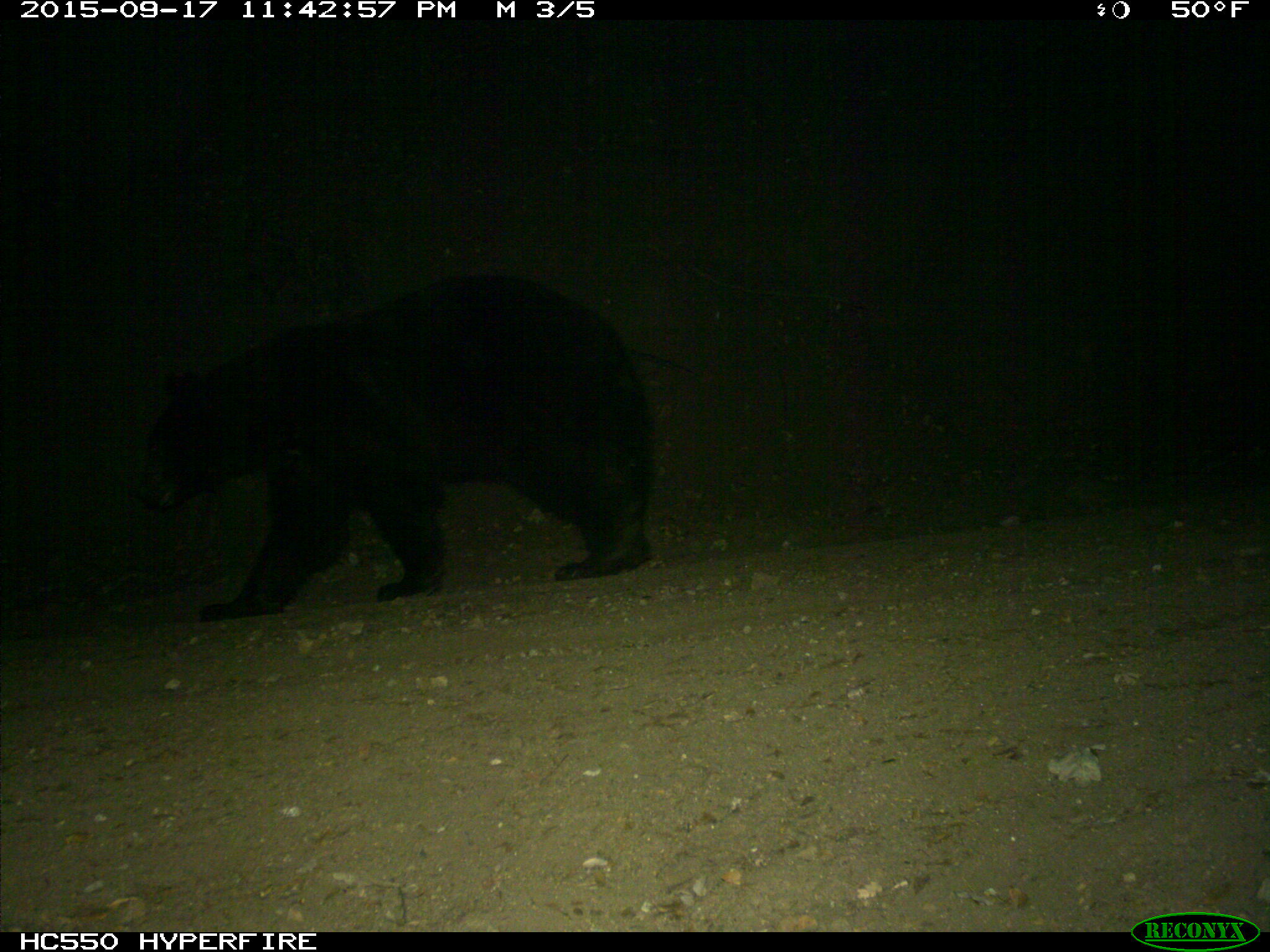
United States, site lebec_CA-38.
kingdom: Animalia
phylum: Chordata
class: Mammalia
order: Carnivora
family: Ursidae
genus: Ursus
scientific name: Ursus americanus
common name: american black bear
Ursus americanus (american black bear).